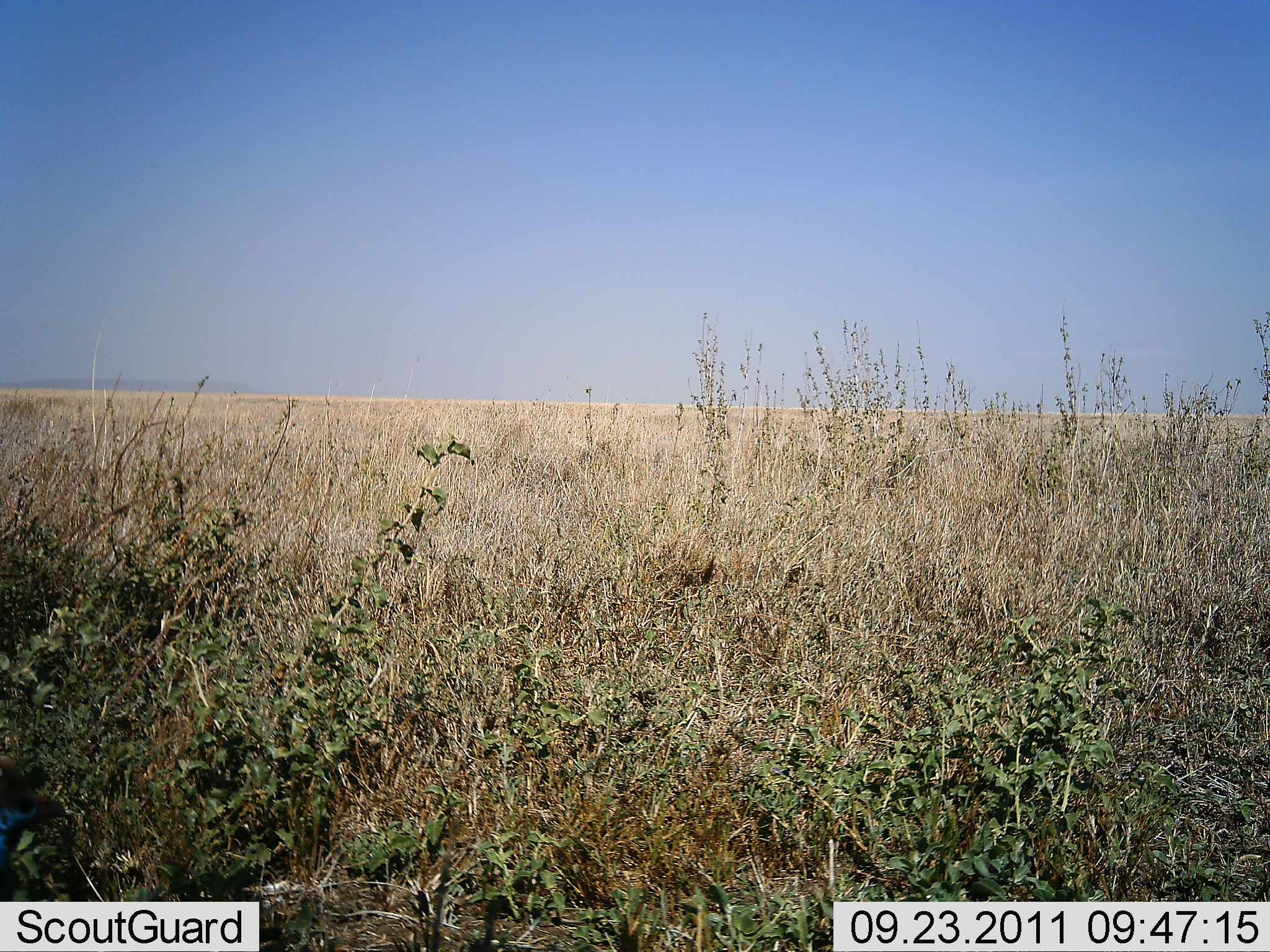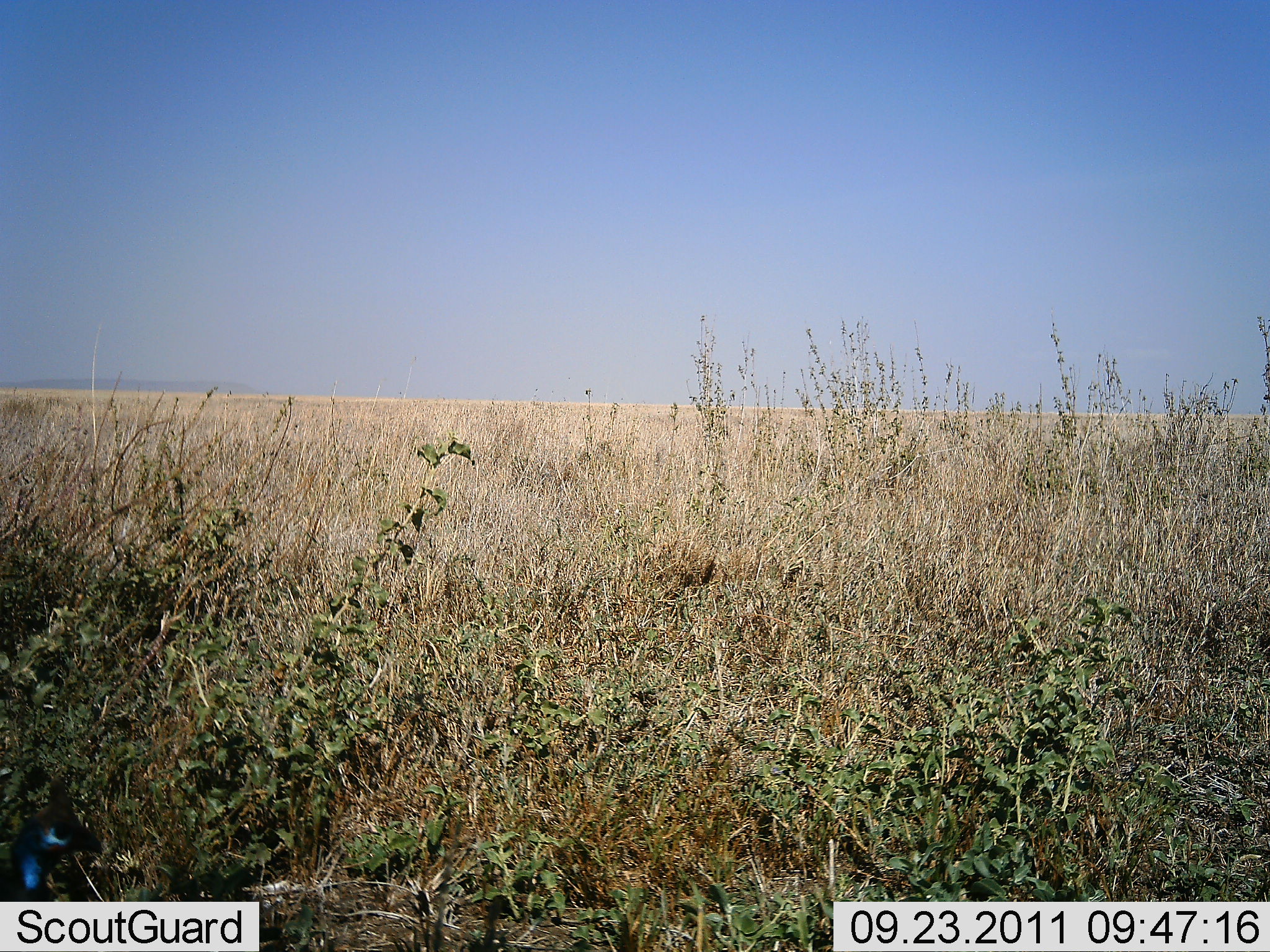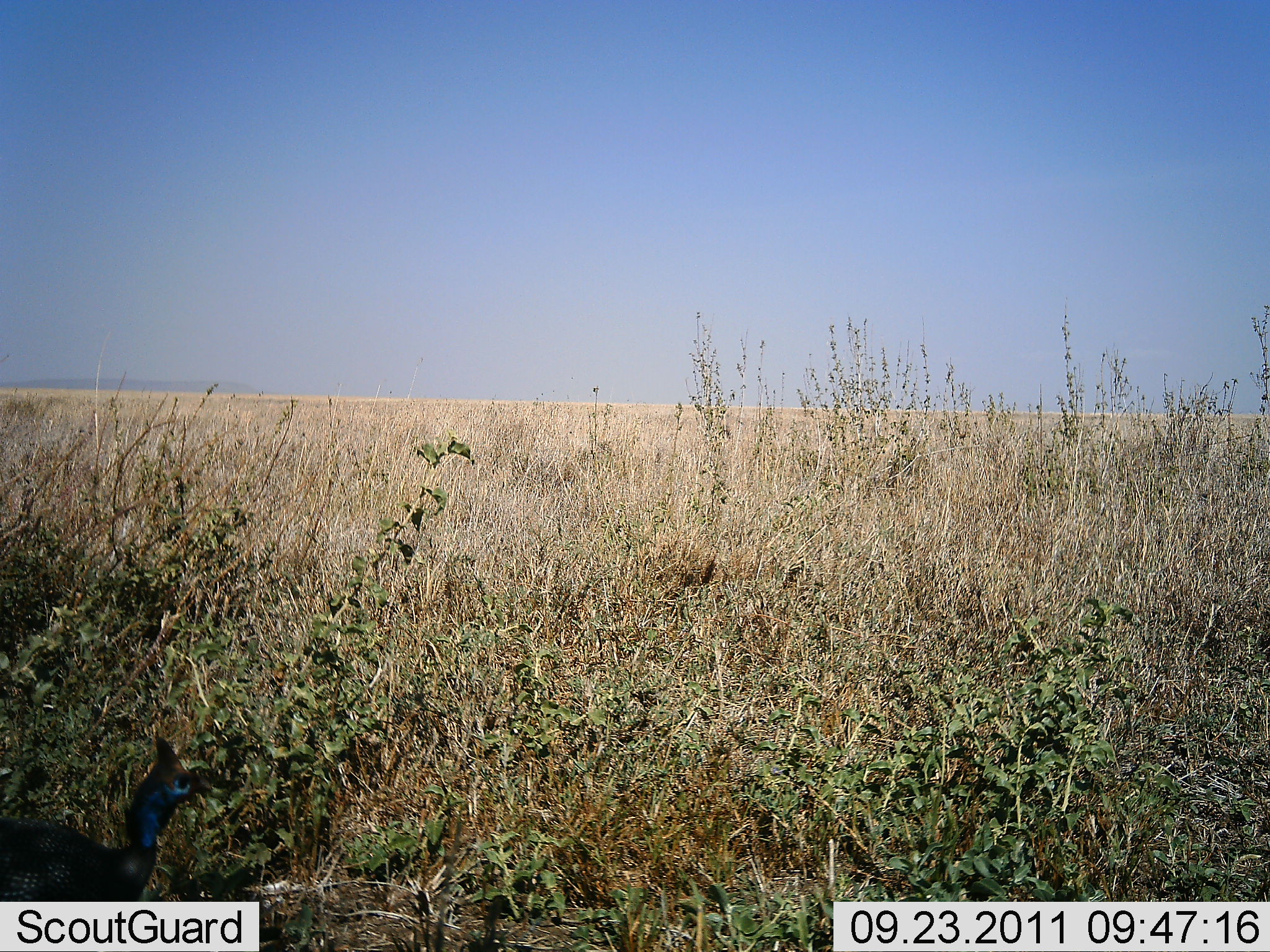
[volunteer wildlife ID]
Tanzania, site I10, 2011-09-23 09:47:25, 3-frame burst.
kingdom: Animalia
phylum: Chordata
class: Aves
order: Galliformes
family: Numididae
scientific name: Numididae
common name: guinea fowl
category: guineafowl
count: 1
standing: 7%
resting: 0%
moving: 93%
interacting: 0%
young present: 0%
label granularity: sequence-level